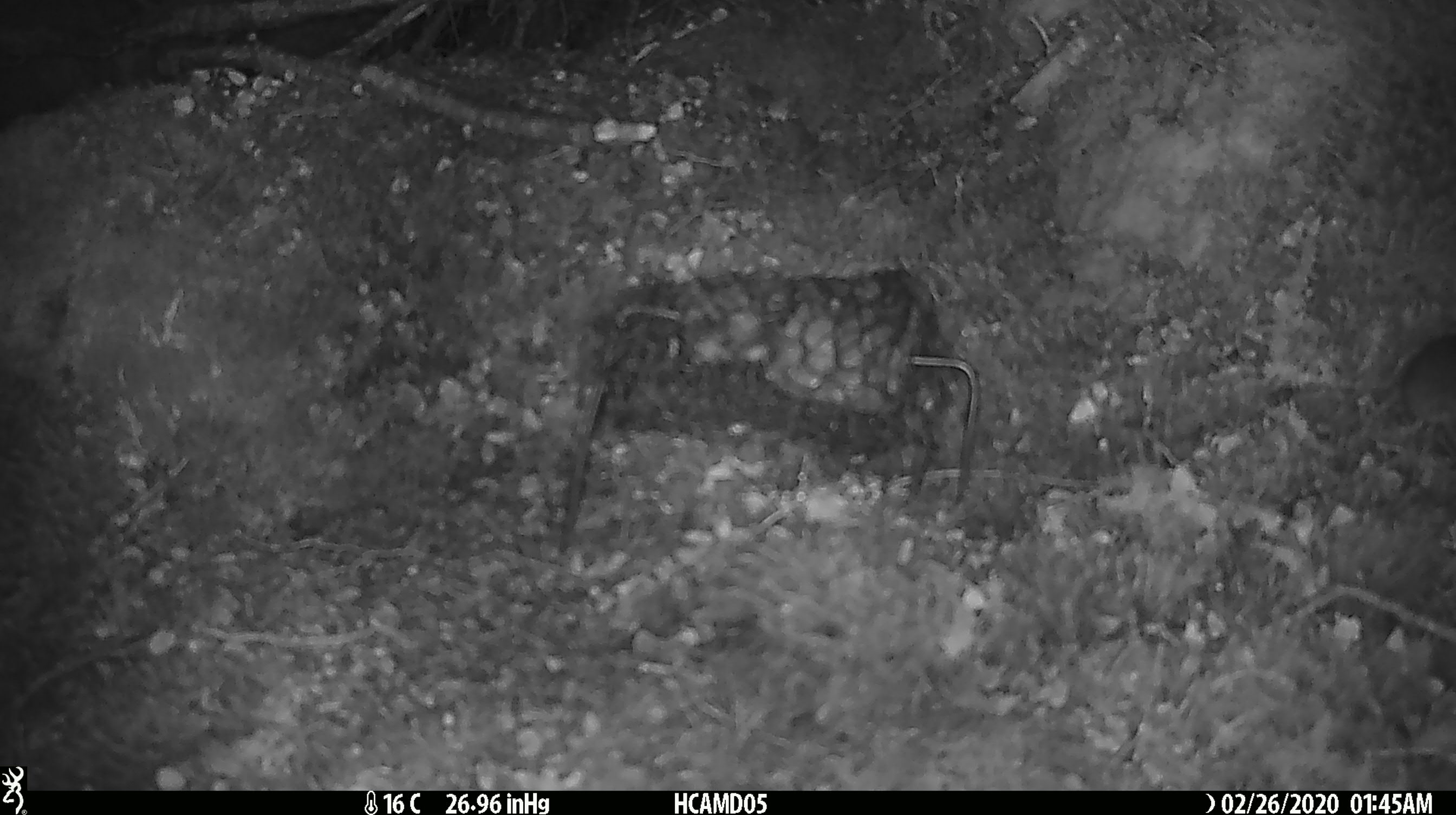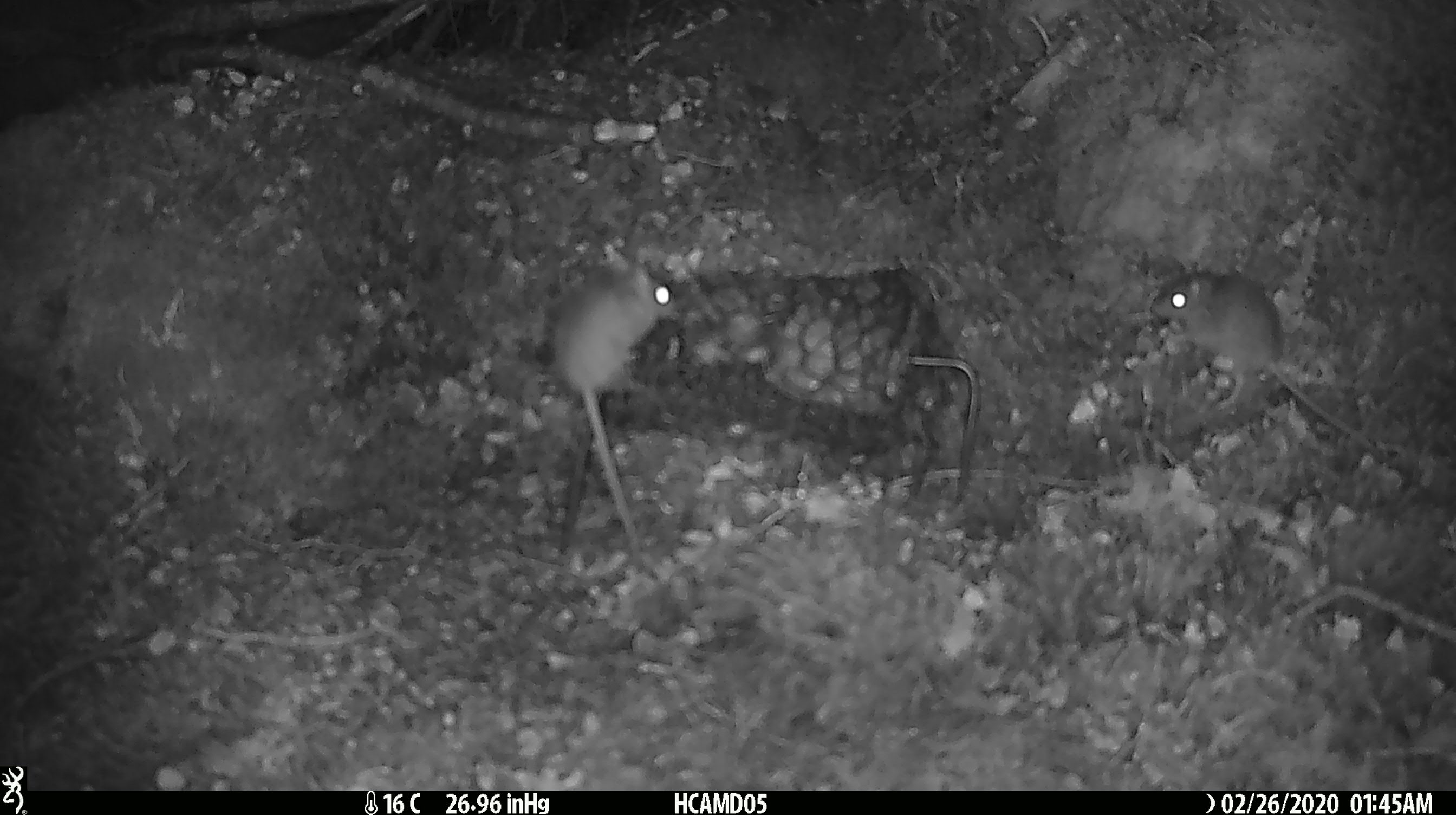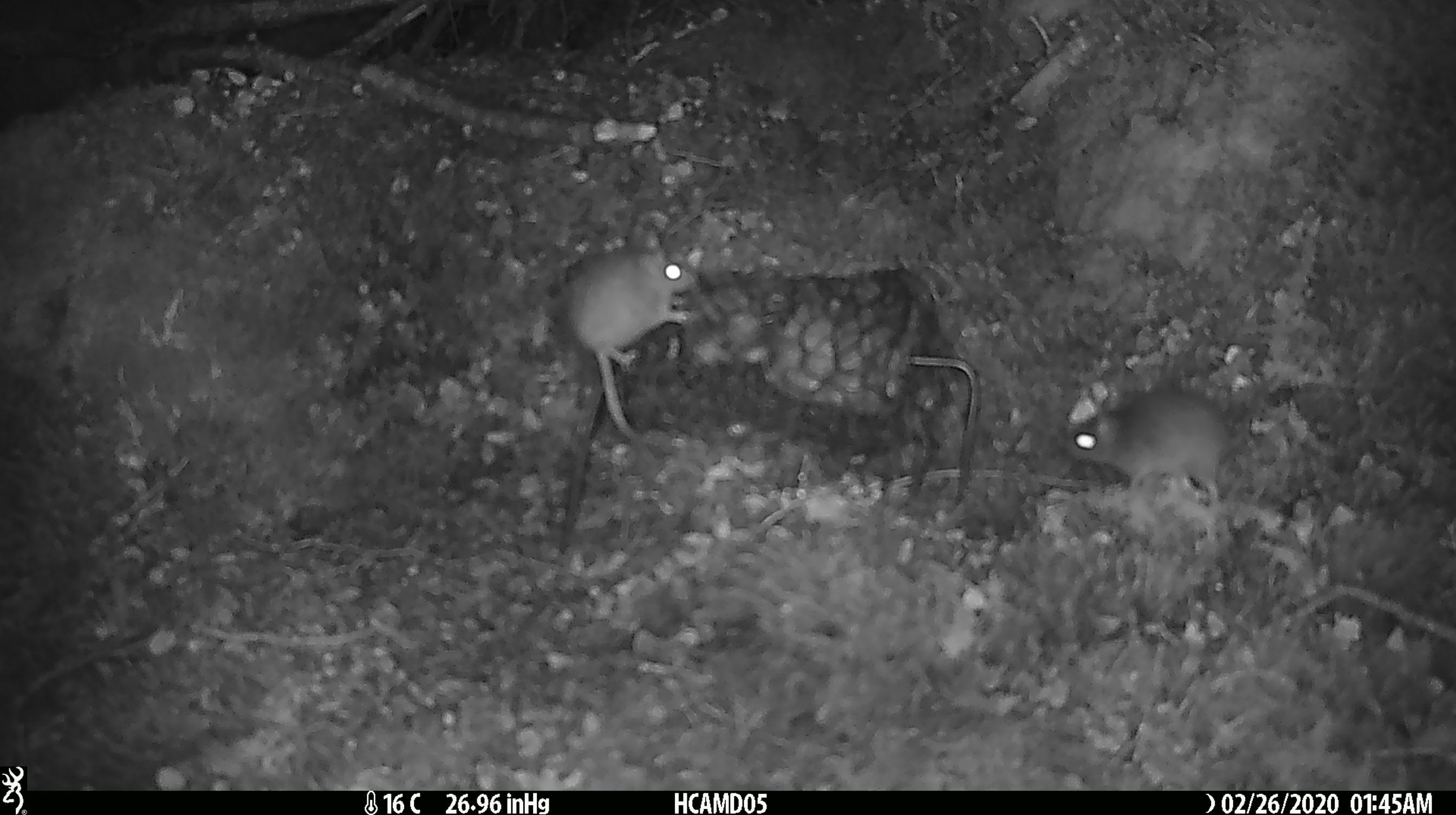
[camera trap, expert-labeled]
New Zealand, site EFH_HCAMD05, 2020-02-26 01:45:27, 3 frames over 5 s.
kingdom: Animalia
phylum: Chordata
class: Mammalia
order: Rodentia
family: Muridae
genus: Mus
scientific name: Mus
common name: mouse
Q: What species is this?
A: Mouse (Mus).